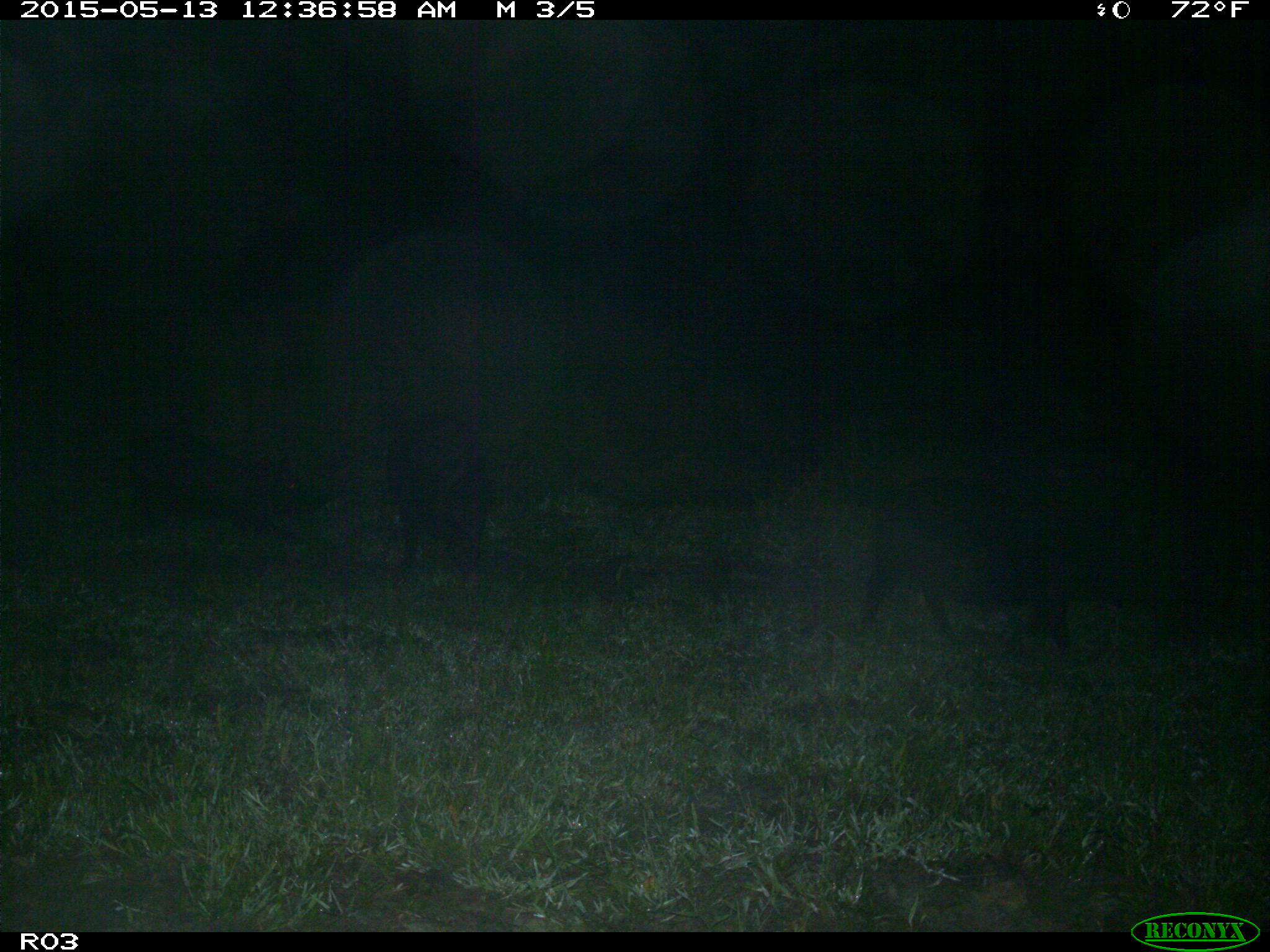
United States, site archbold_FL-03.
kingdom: Animalia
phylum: Chordata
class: Mammalia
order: Artiodactyla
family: Suidae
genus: Sus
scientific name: Sus scrofa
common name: wild boar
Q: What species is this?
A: Sus scrofa (wild boar).